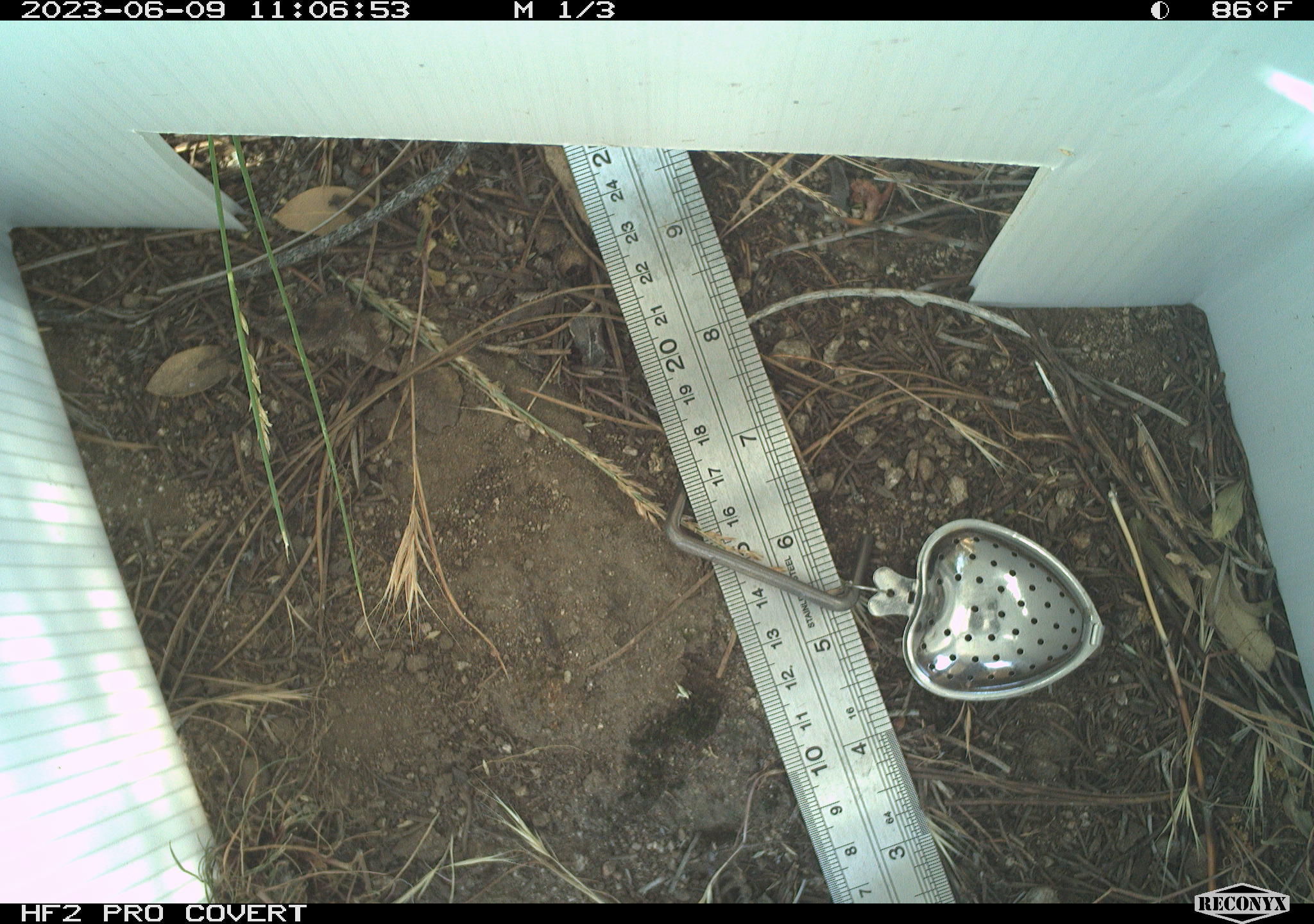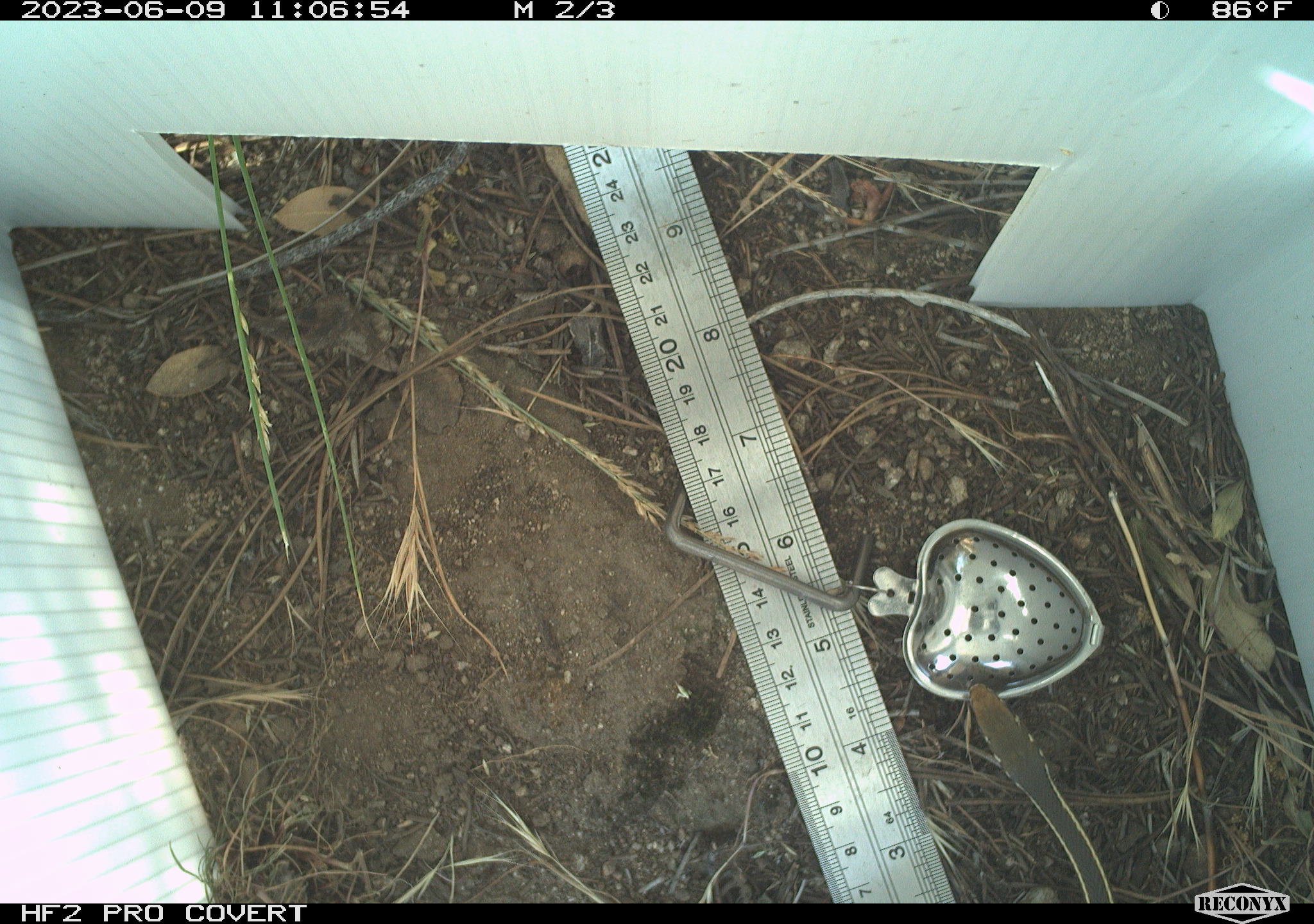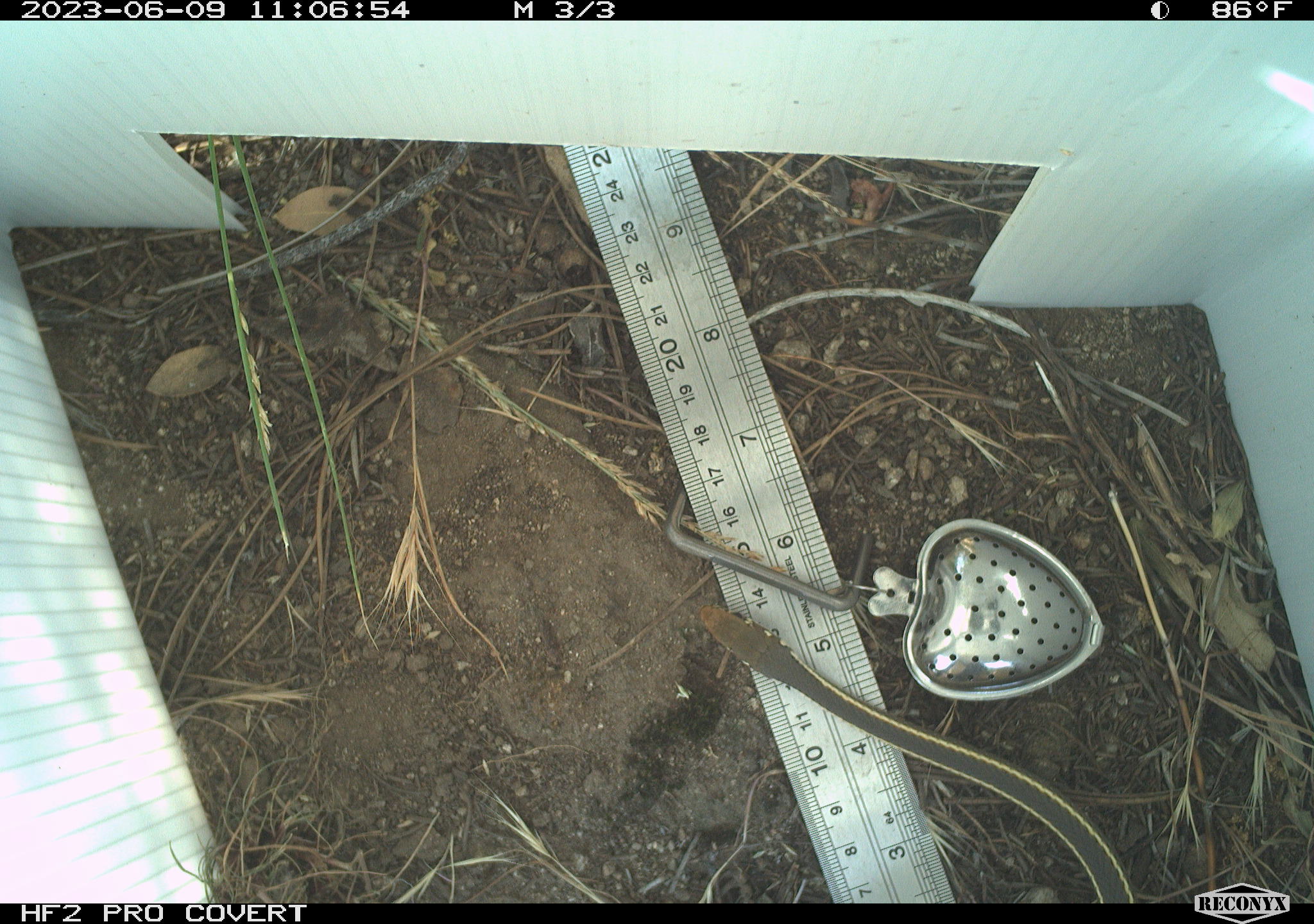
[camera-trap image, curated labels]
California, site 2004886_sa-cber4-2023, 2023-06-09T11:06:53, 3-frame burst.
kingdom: Animalia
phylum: Chordata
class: Reptilia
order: Squamata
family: Colubridae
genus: Coluber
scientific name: Coluber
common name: north american racers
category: coluber species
Coluber species (north american racers) (Coluber).